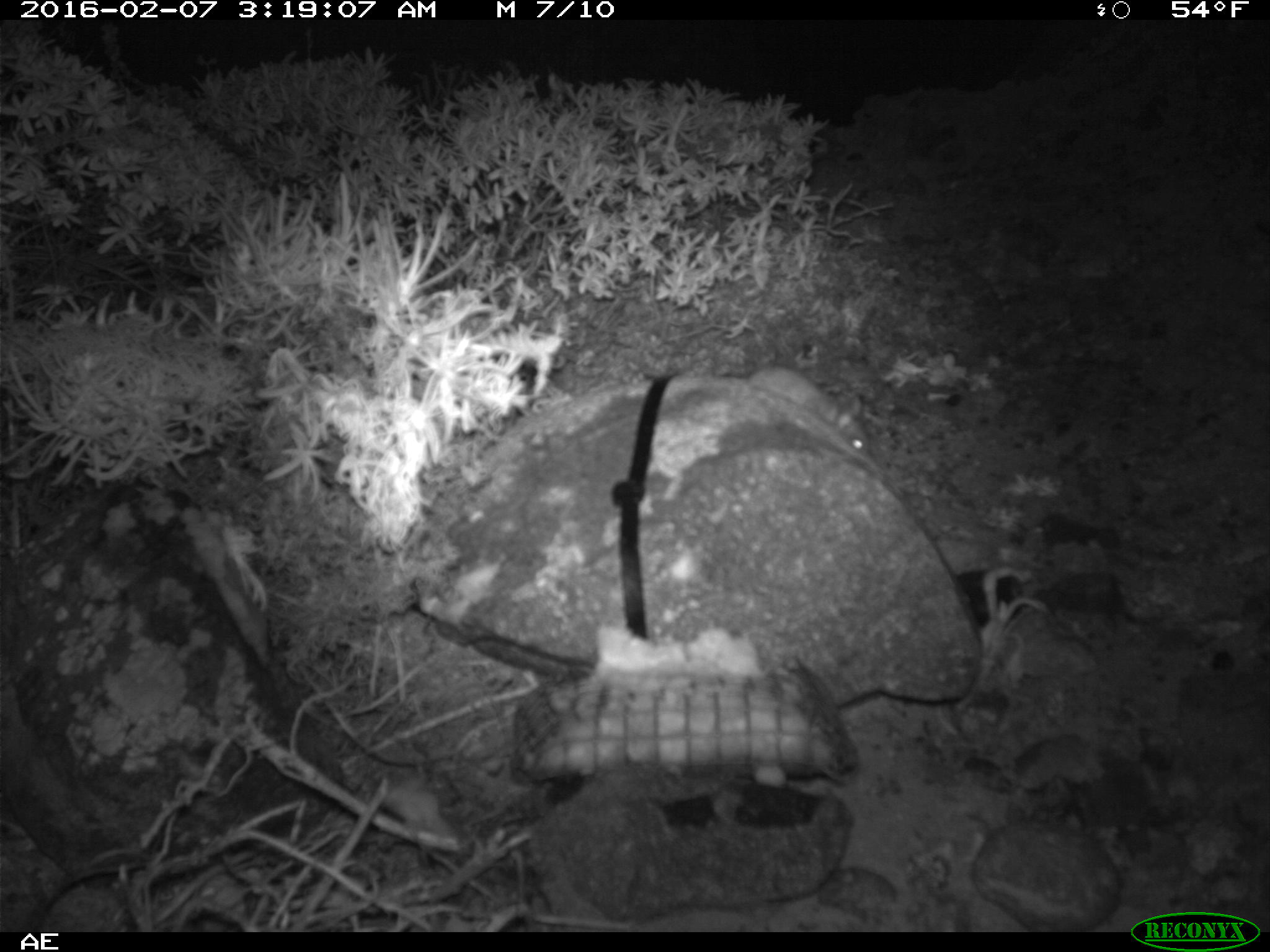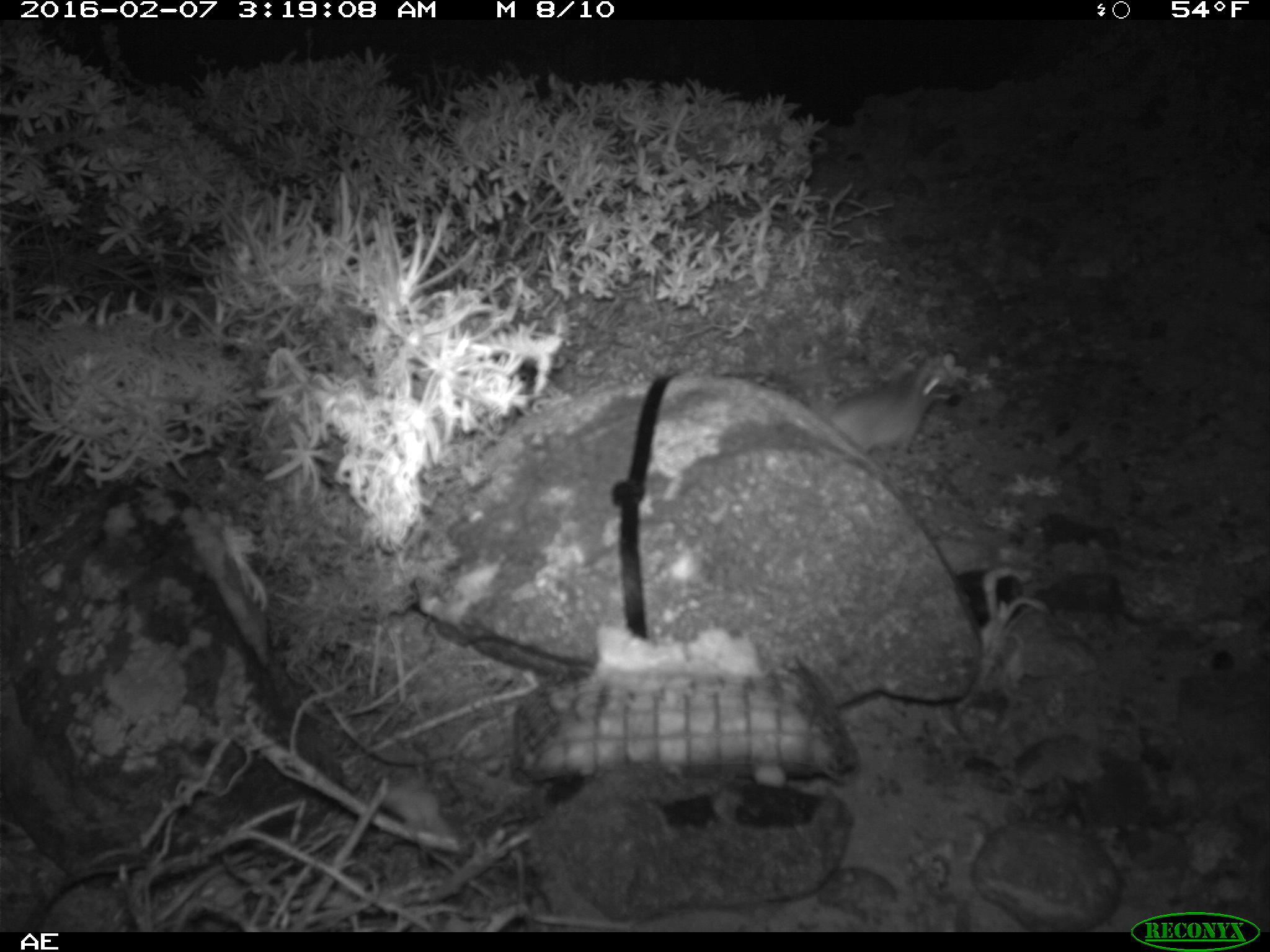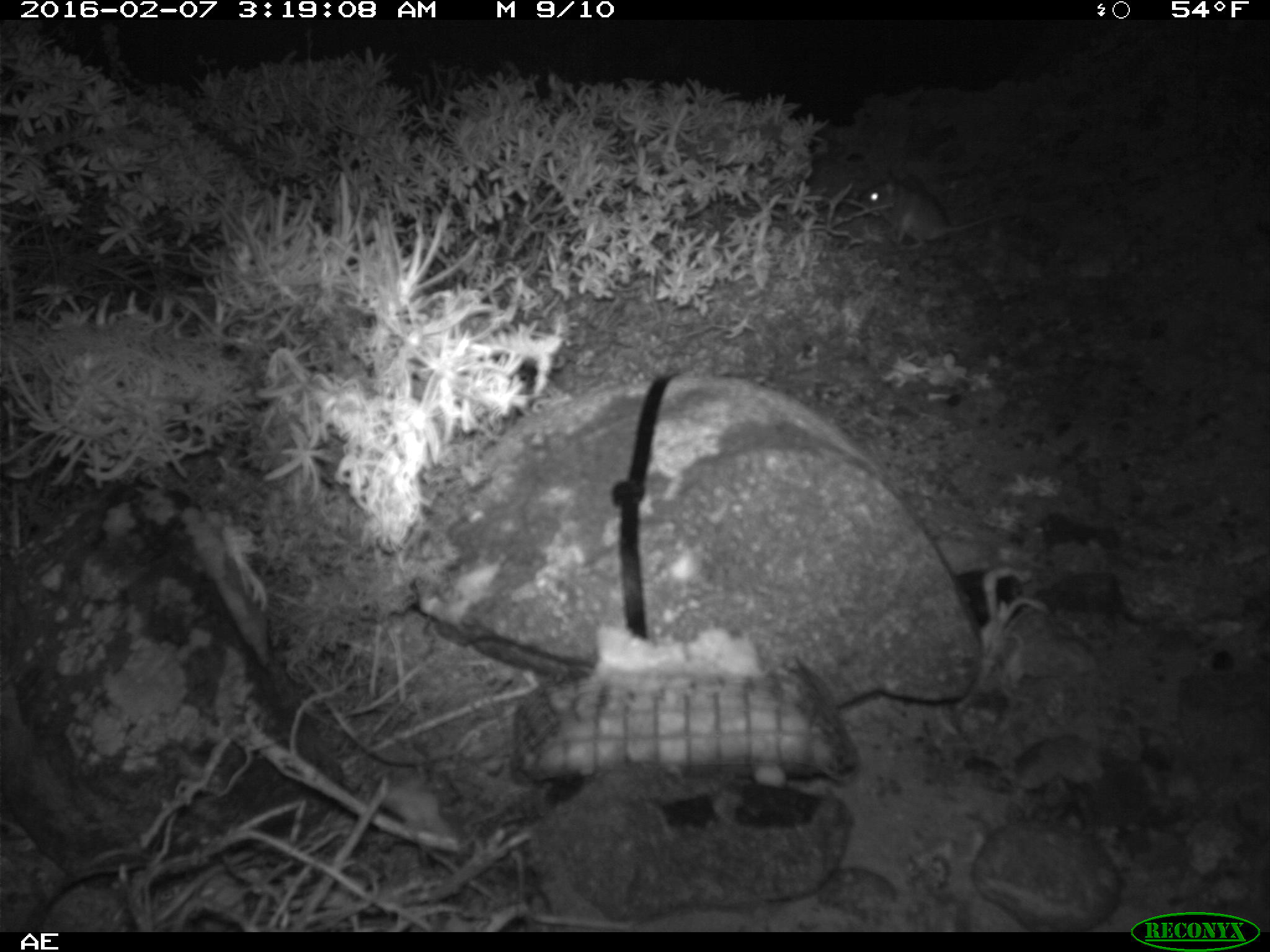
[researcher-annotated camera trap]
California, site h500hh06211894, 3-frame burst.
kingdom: Animalia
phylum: Chordata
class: Mammalia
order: Rodentia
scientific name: Rodentia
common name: rodent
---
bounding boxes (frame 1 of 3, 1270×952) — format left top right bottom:
rodent: 716 362 873 455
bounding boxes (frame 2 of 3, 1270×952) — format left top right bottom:
rodent: 827 358 942 456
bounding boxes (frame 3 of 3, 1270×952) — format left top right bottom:
rodent: 858 173 1017 250